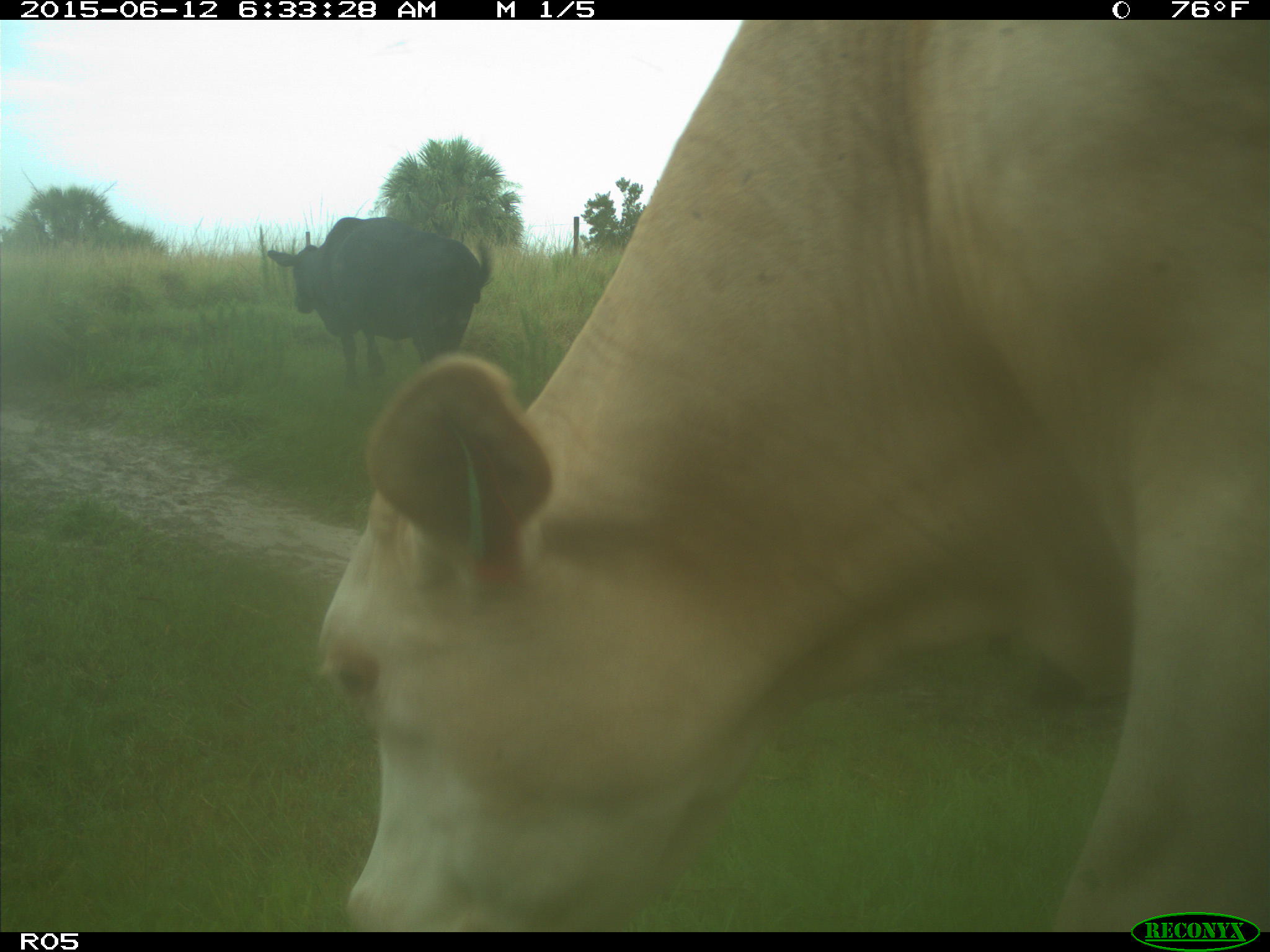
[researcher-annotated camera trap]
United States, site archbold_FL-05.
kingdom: Animalia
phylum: Chordata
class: Mammalia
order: Artiodactyla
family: Bovidae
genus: Bos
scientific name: Bos taurus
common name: domestic cow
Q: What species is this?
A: Bos taurus (domestic cow).